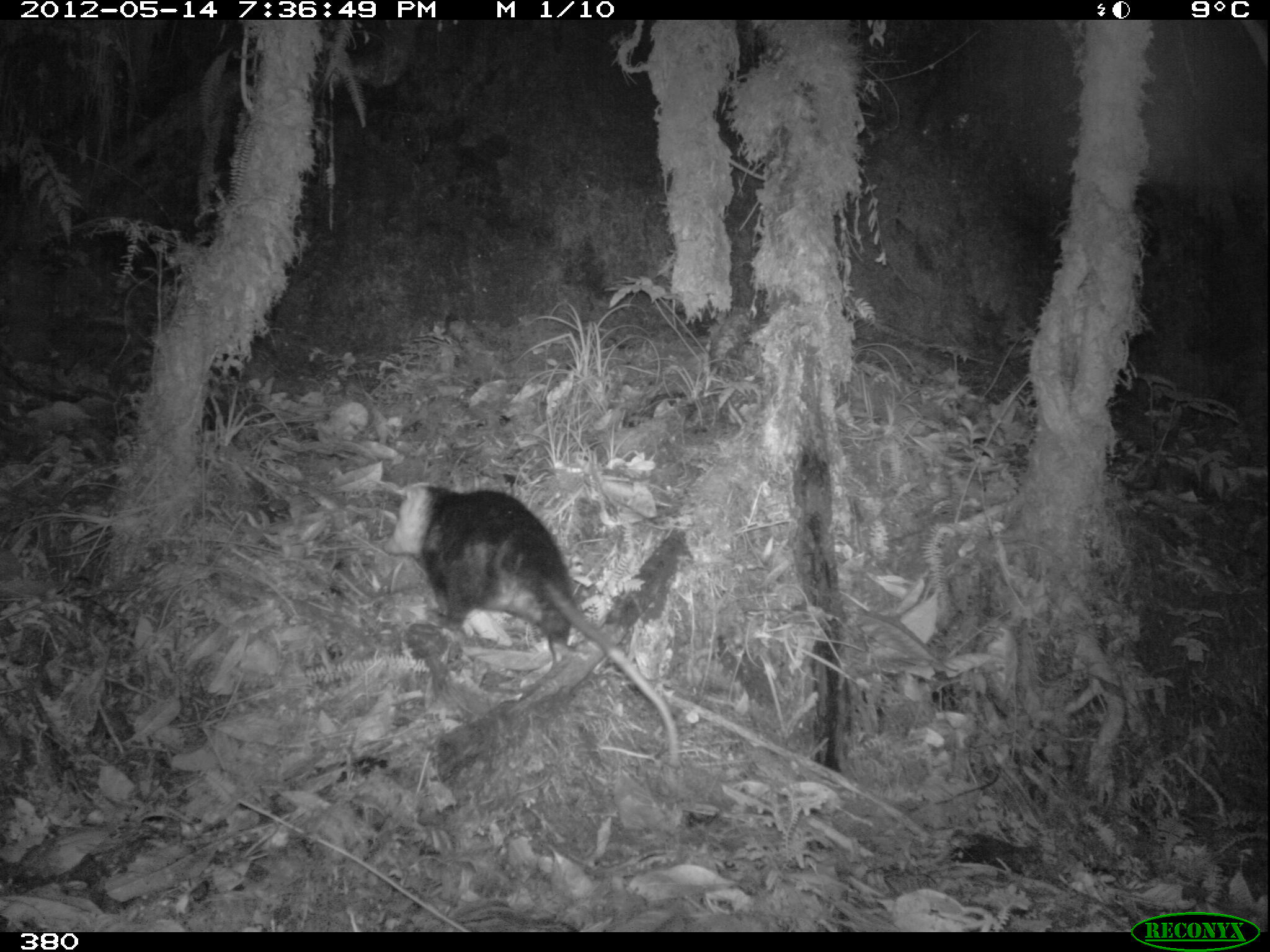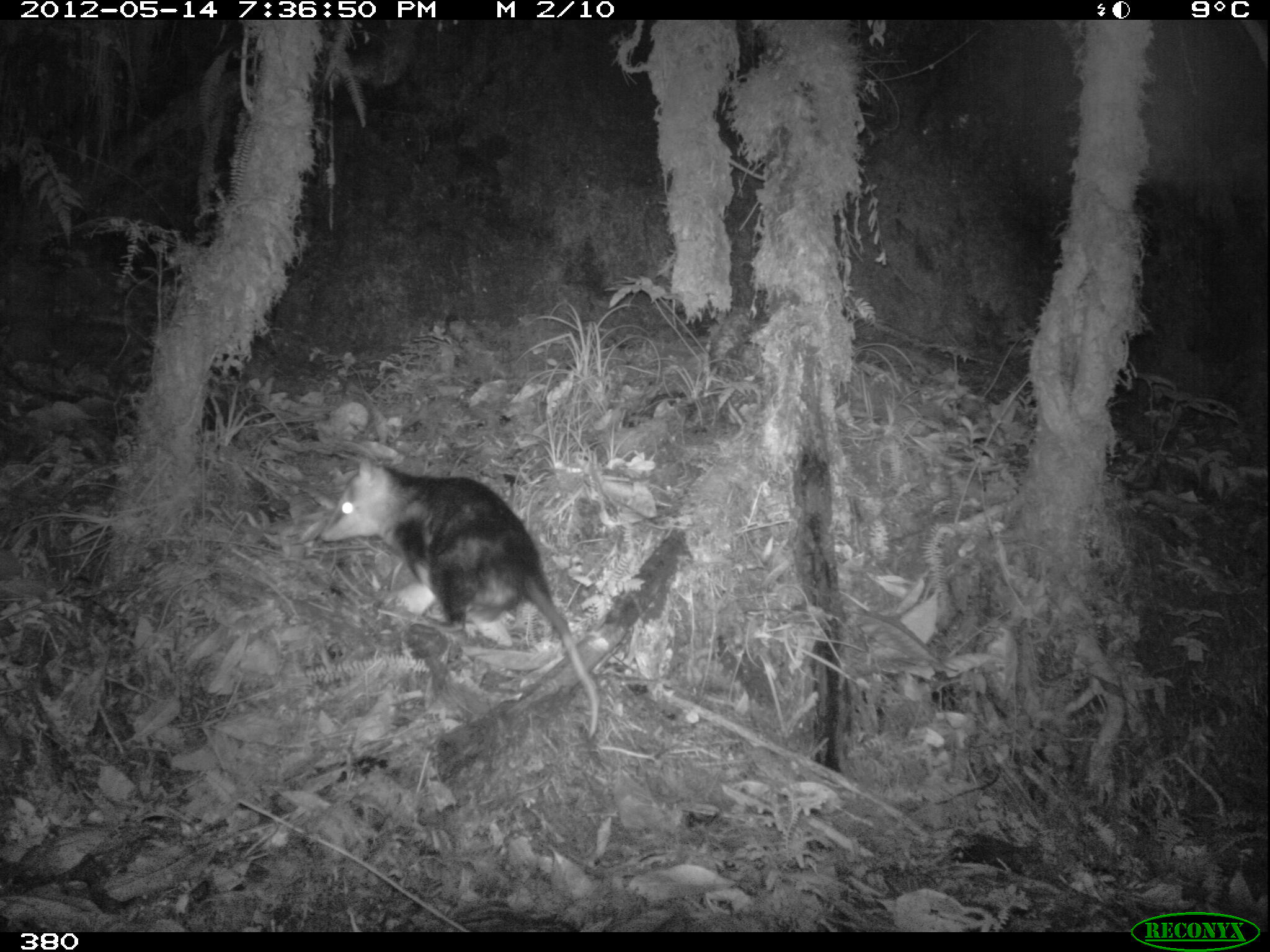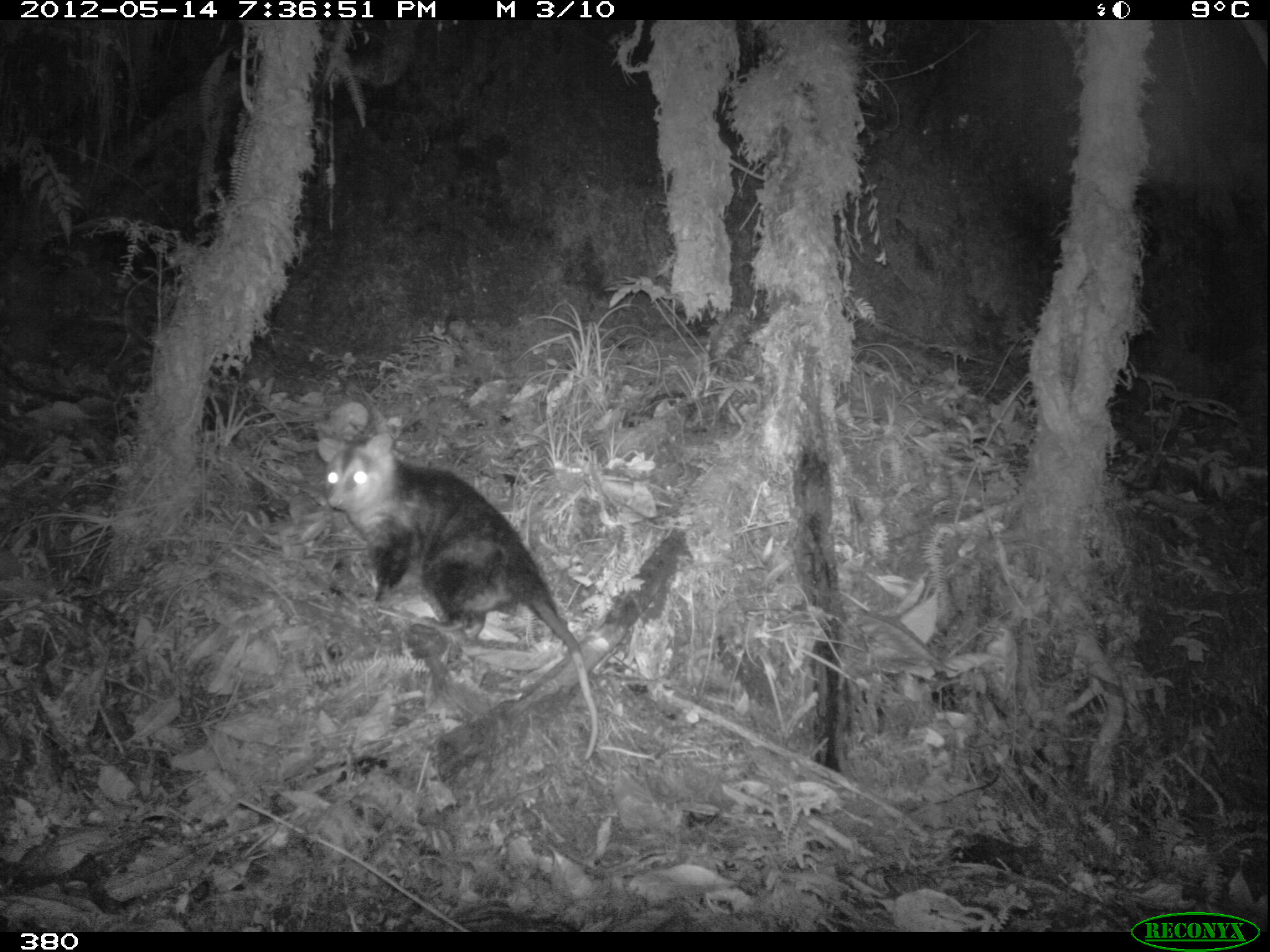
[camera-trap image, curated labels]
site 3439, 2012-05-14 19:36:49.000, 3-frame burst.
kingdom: Animalia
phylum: Chordata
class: Mammalia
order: Didelphimorphia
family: Didelphidae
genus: Didelphis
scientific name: Didelphis pernigra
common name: andean white-eared opossum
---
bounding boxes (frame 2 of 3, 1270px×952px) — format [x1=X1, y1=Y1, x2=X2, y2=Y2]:
didelphis pernigra: [x1=321, y1=455, x2=600, y2=741]